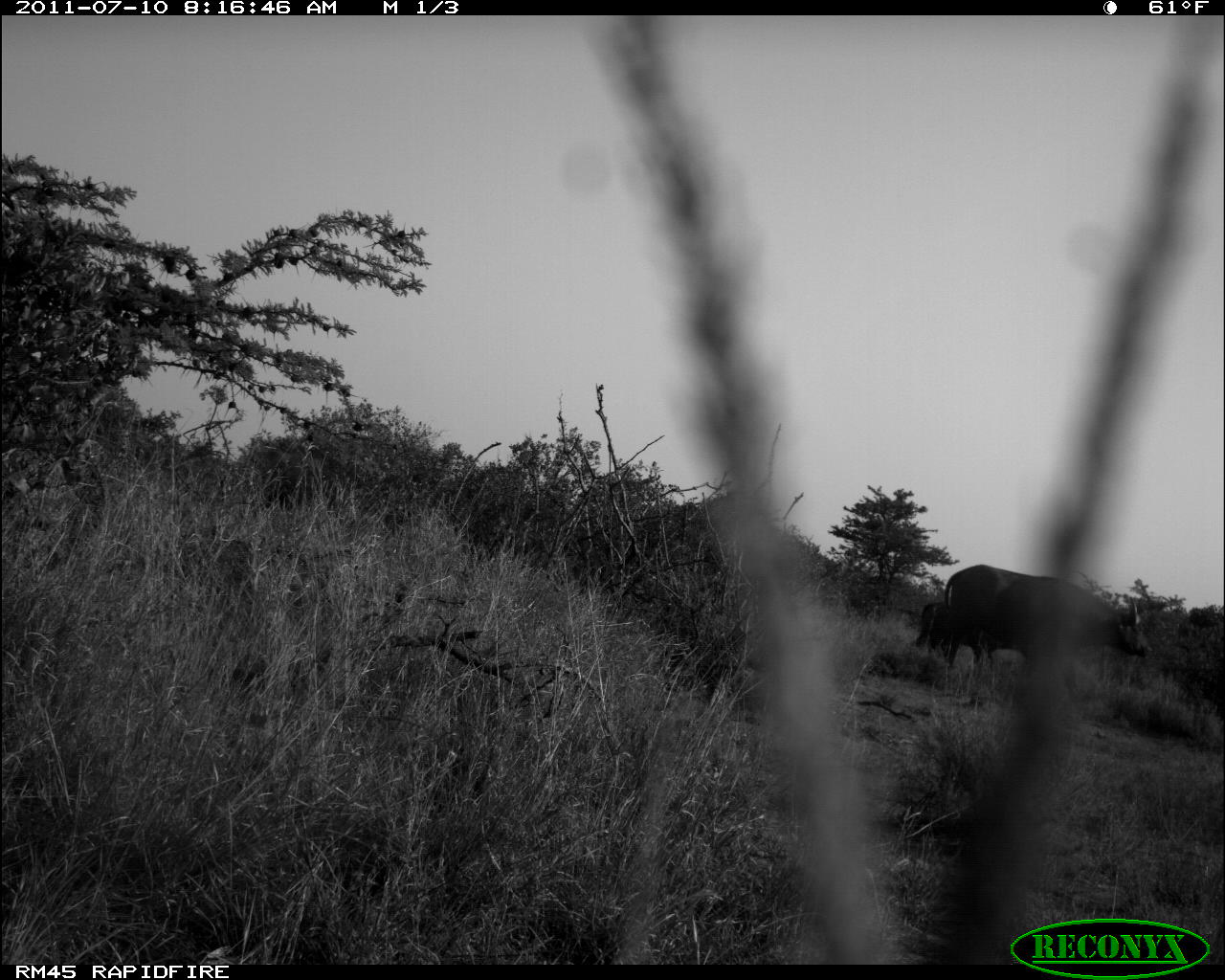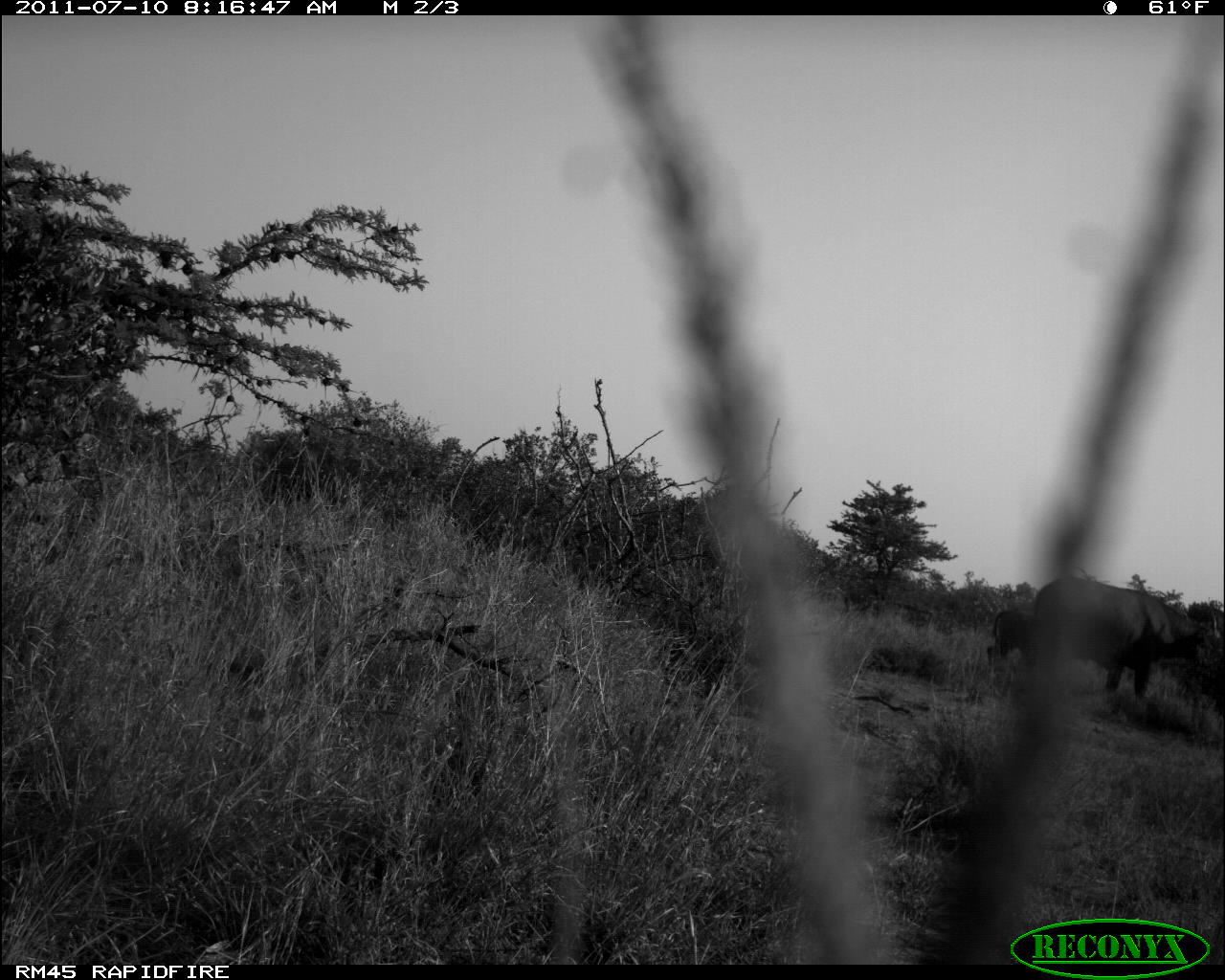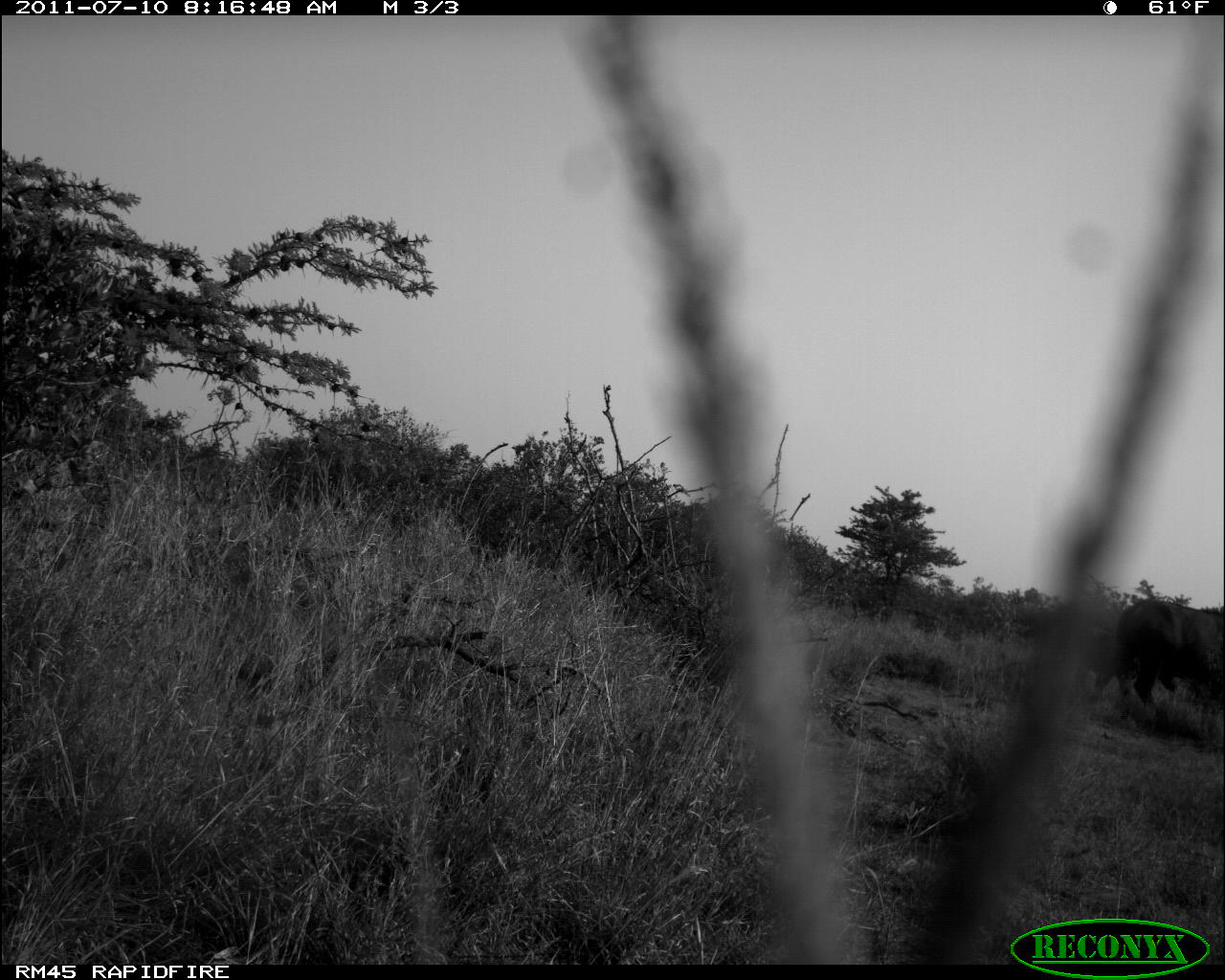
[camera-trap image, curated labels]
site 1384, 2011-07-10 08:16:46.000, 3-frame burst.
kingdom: Animalia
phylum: Chordata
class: Mammalia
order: Artiodactyla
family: Bovidae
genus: Syncerus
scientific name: Syncerus caffer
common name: african buffalo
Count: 2.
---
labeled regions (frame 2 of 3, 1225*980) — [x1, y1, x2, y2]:
syncerus caffer: [1030, 577, 1212, 706]; [986, 606, 1033, 672]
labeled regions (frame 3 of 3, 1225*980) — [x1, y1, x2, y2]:
syncerus caffer: [1114, 598, 1224, 736]; [1072, 625, 1179, 710]